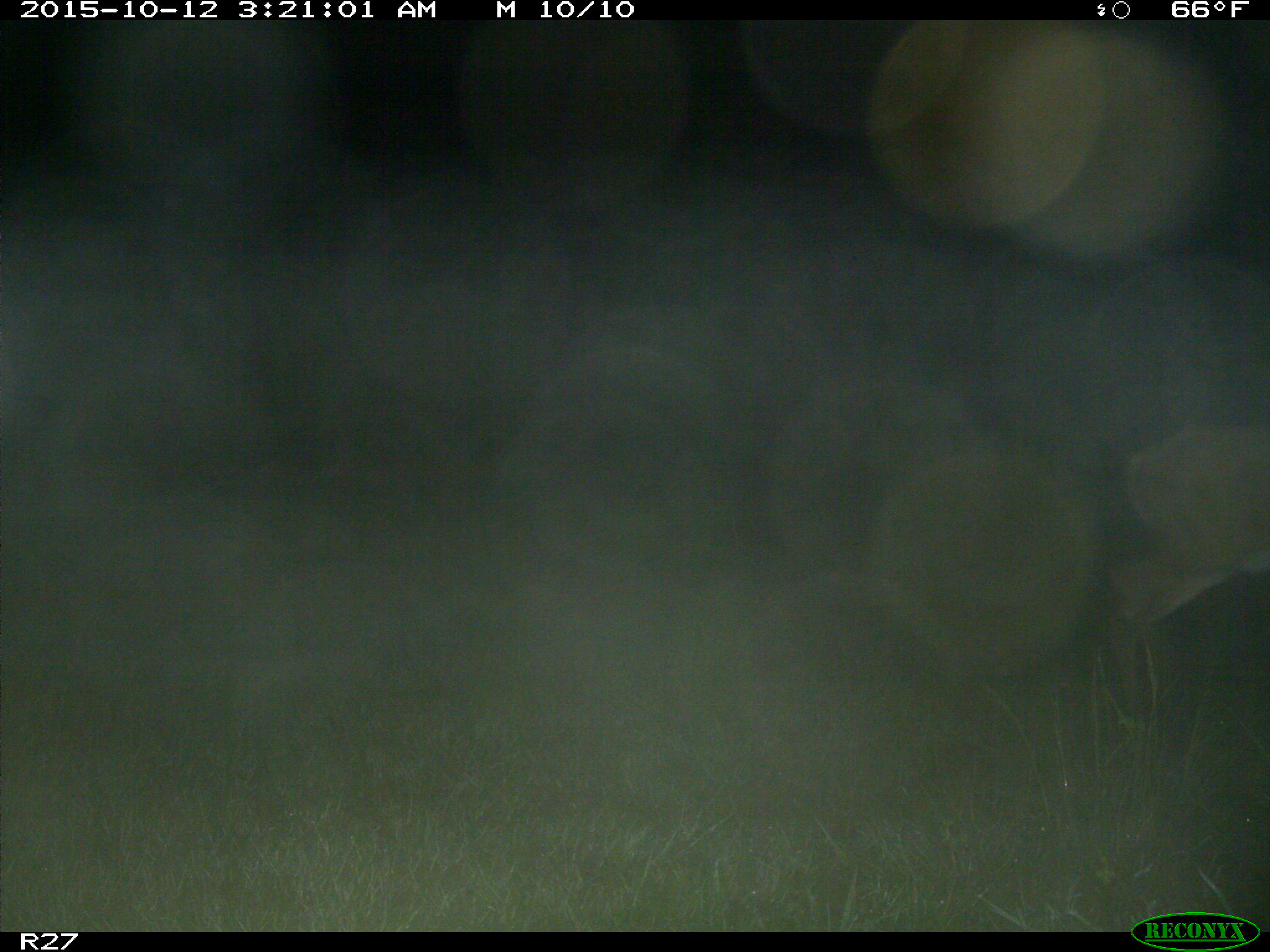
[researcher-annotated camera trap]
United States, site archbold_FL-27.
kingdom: Animalia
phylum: Chordata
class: Mammalia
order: Artiodactyla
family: Cervidae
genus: Odocoileus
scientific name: Odocoileus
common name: deer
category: unidentified deer